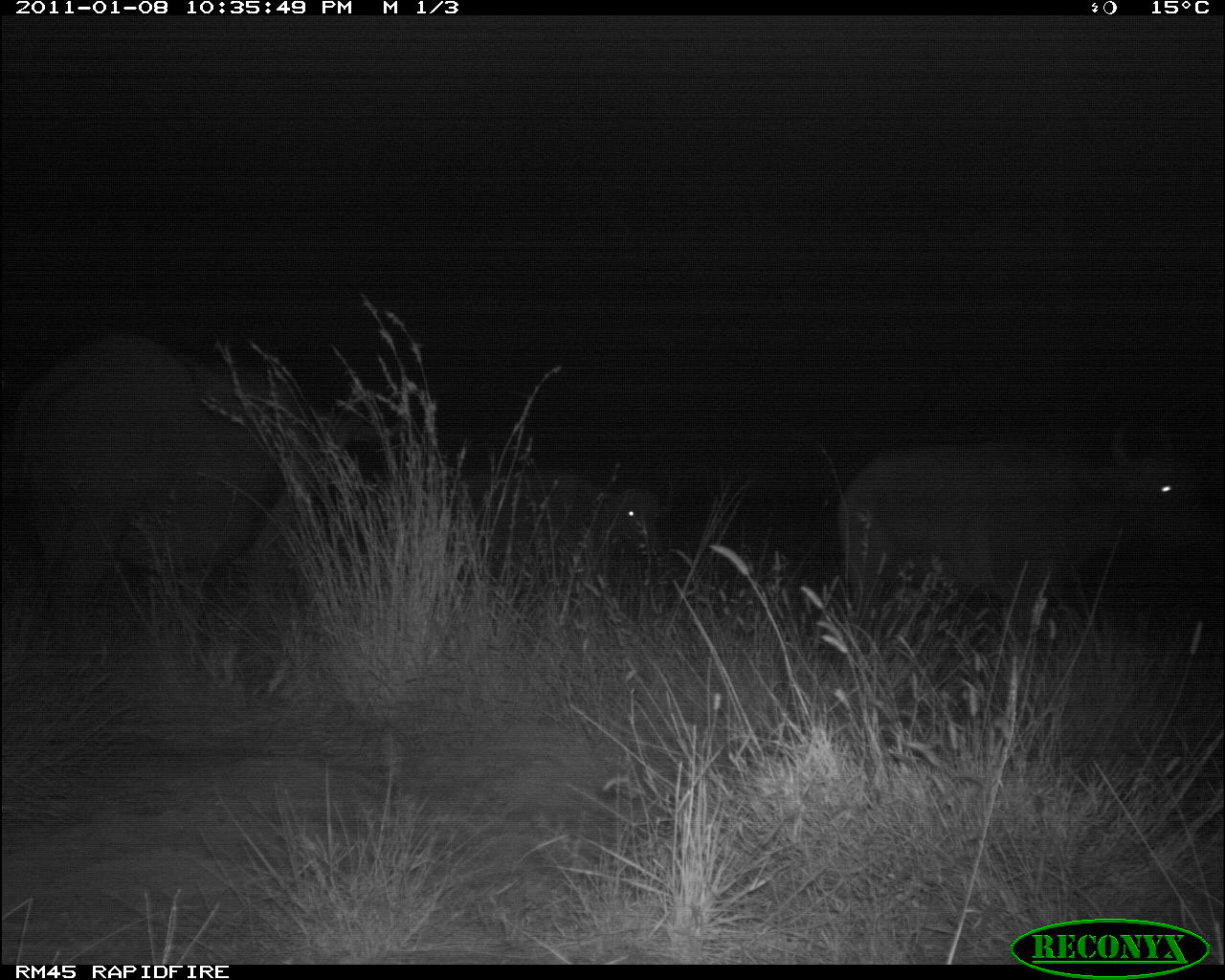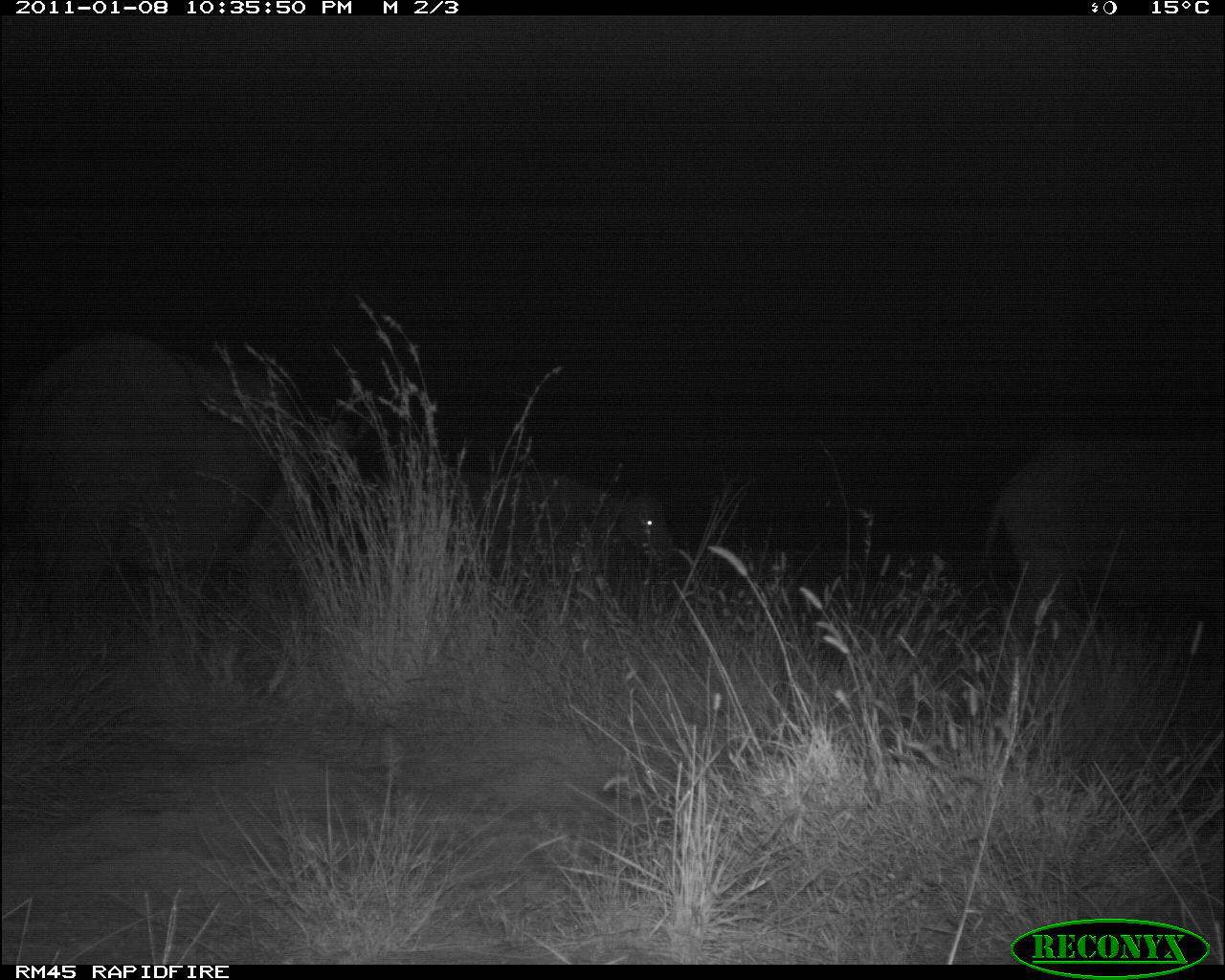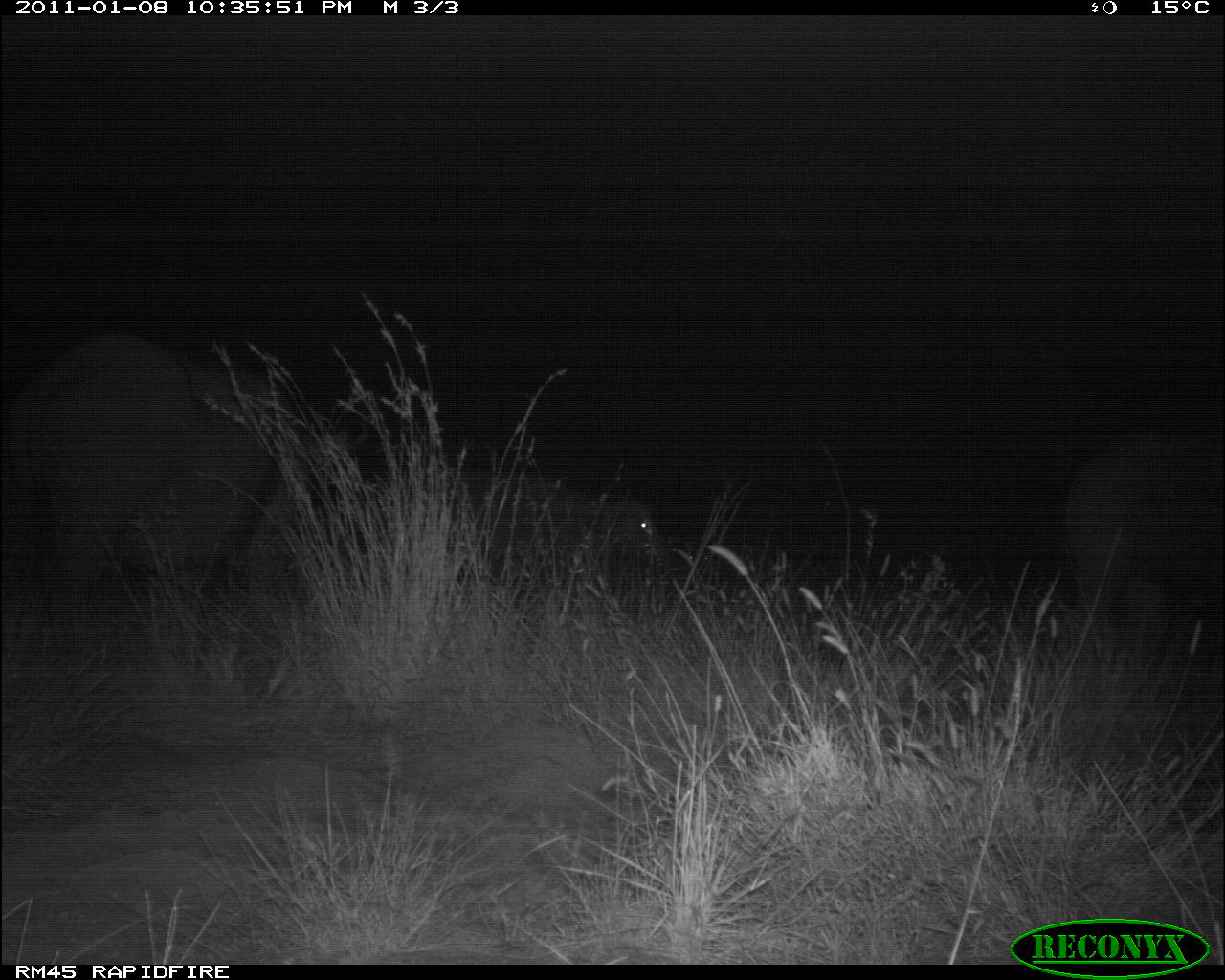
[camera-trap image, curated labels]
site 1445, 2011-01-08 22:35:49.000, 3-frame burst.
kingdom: Animalia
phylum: Chordata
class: Mammalia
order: Artiodactyla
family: Bovidae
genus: Syncerus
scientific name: Syncerus caffer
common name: african buffalo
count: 3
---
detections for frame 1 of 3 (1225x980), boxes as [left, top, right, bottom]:
syncerus caffer: [7, 326, 407, 632]; [832, 411, 1223, 651]; [450, 462, 678, 582]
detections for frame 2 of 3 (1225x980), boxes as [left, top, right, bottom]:
syncerus caffer: [0, 326, 372, 631]; [979, 431, 1223, 645]; [450, 462, 678, 582]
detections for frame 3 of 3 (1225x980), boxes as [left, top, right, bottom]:
syncerus caffer: [0, 326, 372, 631]; [1057, 431, 1223, 647]; [446, 466, 664, 582]